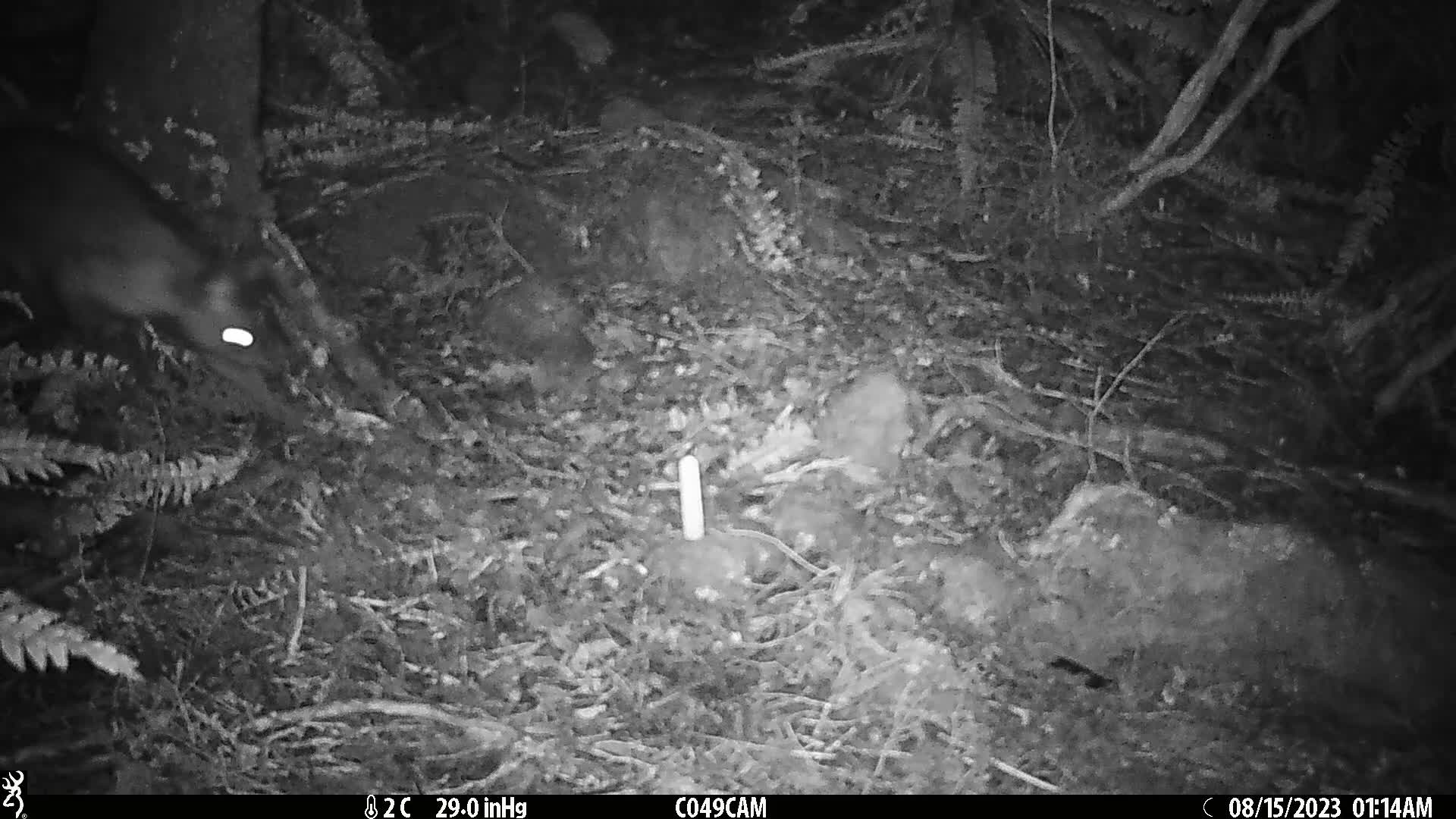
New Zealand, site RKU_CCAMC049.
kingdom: Animalia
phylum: Chordata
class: Mammalia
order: Diprotodontia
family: Phalangeridae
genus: Trichosurus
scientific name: Trichosurus vulpecula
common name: common brushtail possum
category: possum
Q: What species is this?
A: Possum (common brushtail possum) (Trichosurus vulpecula).